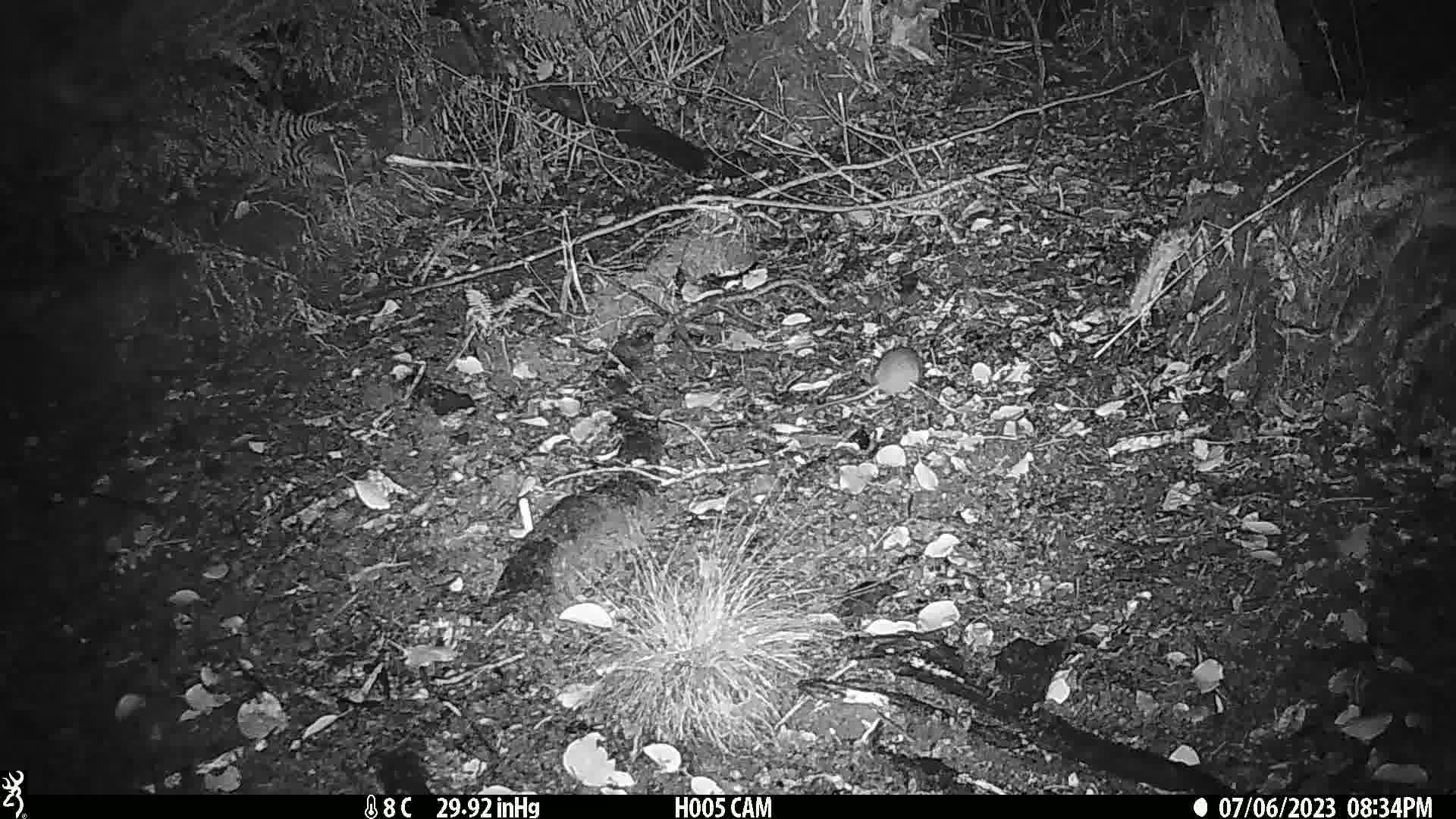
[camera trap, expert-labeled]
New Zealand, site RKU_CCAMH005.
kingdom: Animalia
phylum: Chordata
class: Mammalia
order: Rodentia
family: Muridae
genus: Rattus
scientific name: Rattus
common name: rat